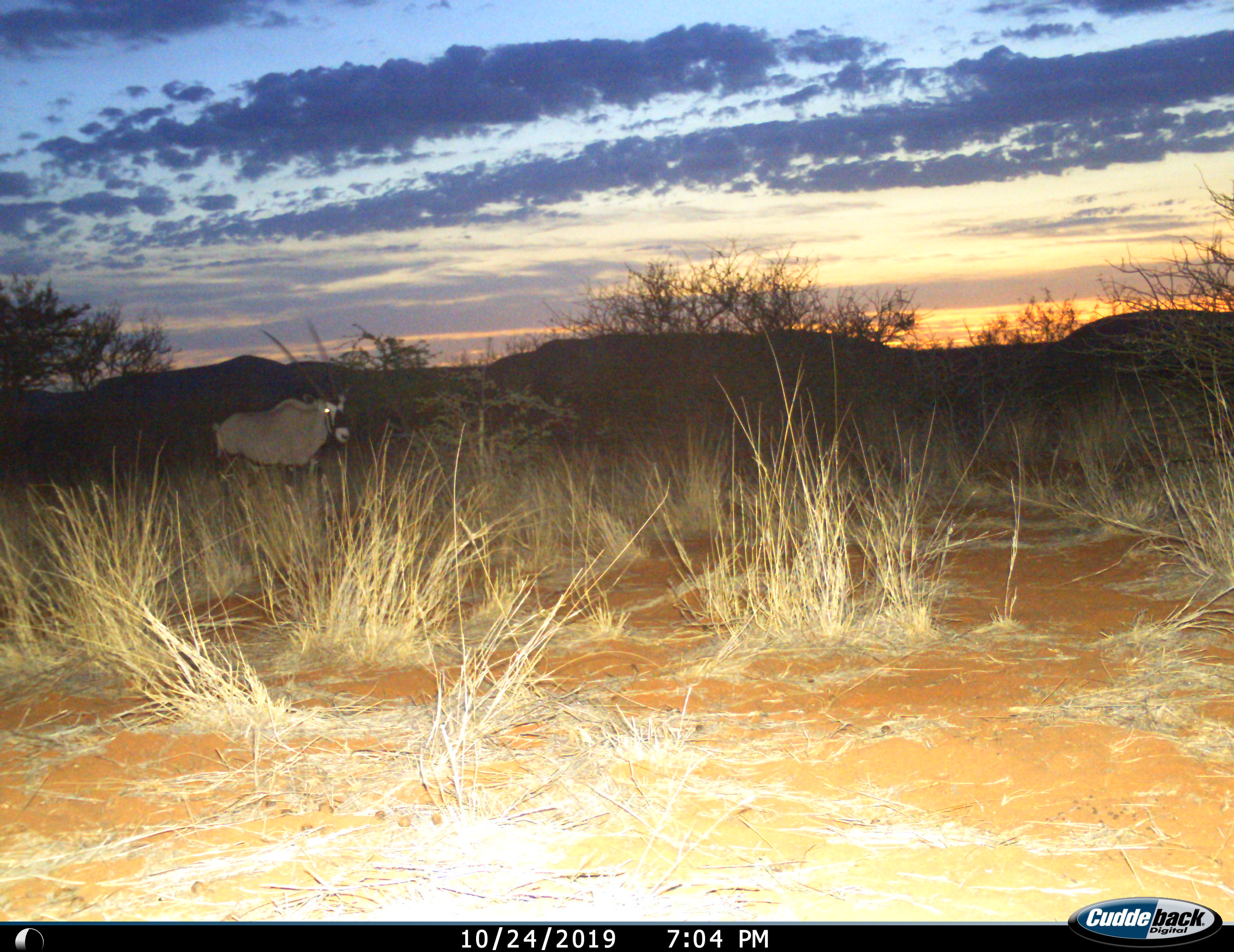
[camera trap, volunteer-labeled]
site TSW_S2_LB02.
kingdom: Animalia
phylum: Chordata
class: Mammalia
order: Artiodactyla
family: Bovidae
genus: Oryx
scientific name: Oryx gazella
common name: gemsbok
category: oryx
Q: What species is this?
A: Oryx (gemsbok) (Oryx gazella).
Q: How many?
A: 1.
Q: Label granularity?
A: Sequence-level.